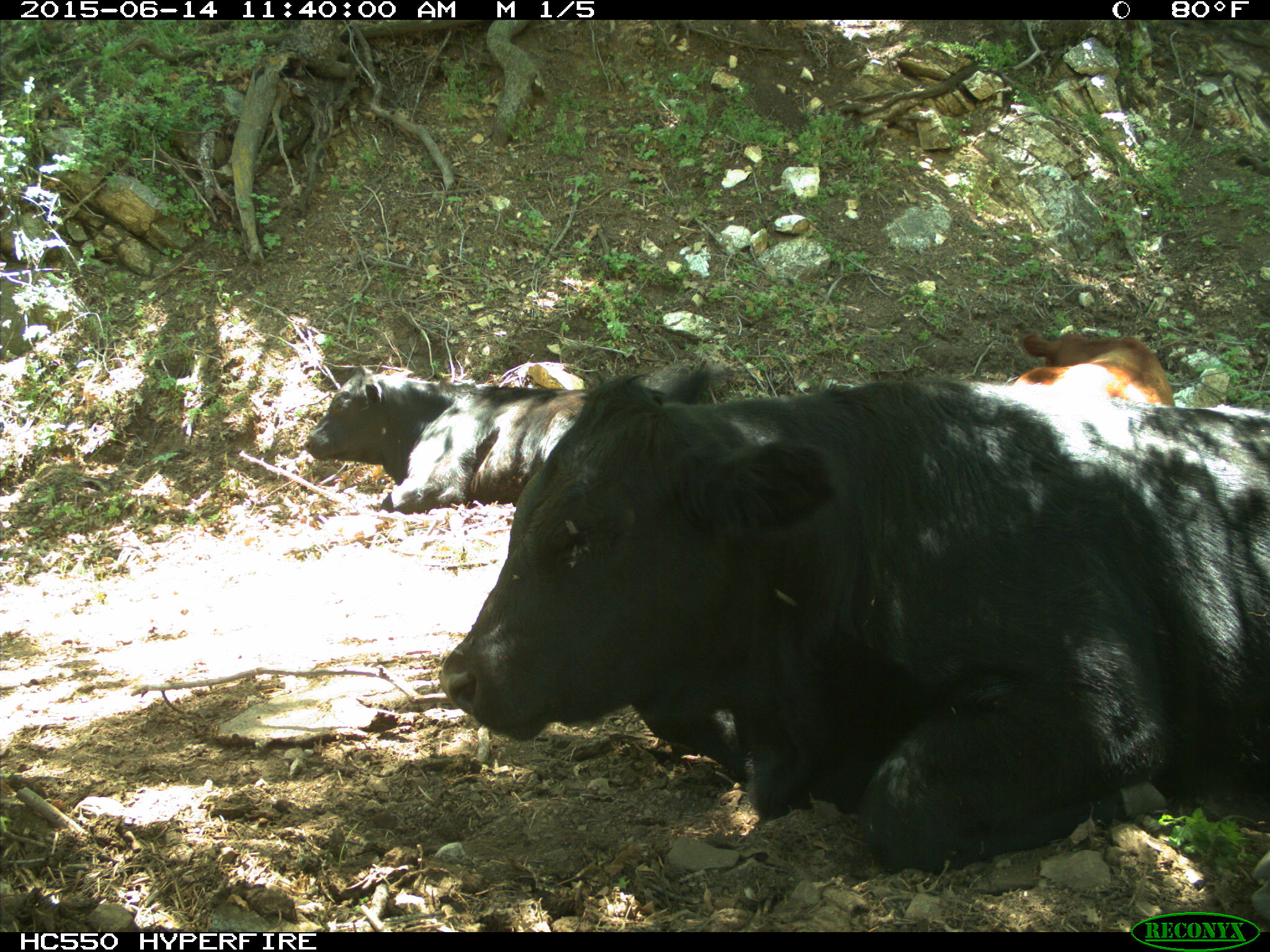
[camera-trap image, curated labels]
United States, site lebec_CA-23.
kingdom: Animalia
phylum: Chordata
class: Mammalia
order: Artiodactyla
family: Bovidae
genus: Bos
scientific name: Bos taurus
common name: domestic cow